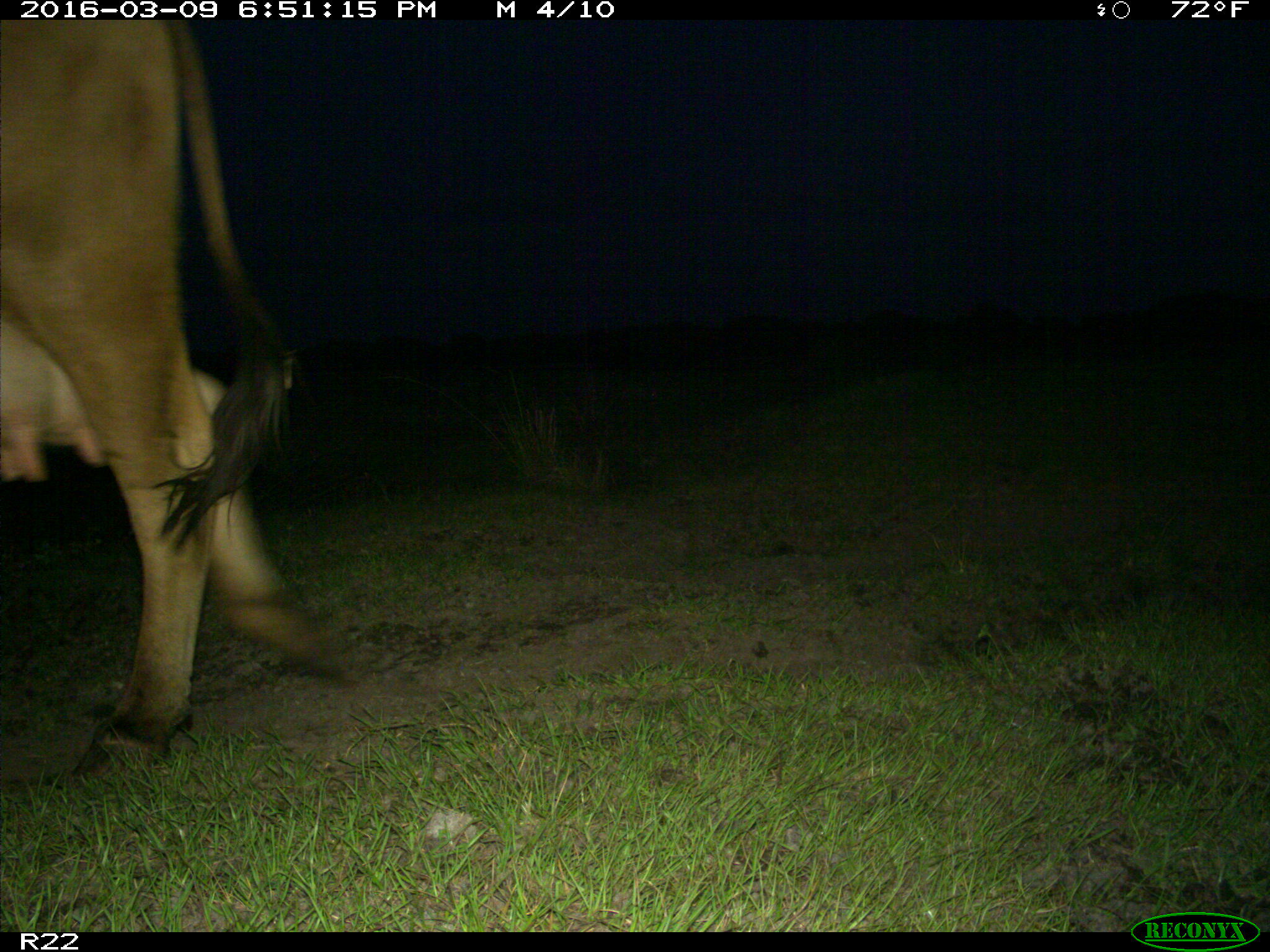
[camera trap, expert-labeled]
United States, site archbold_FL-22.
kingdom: Animalia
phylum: Chordata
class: Mammalia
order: Artiodactyla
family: Bovidae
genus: Bos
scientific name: Bos taurus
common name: domestic cow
Bos taurus (domestic cow).